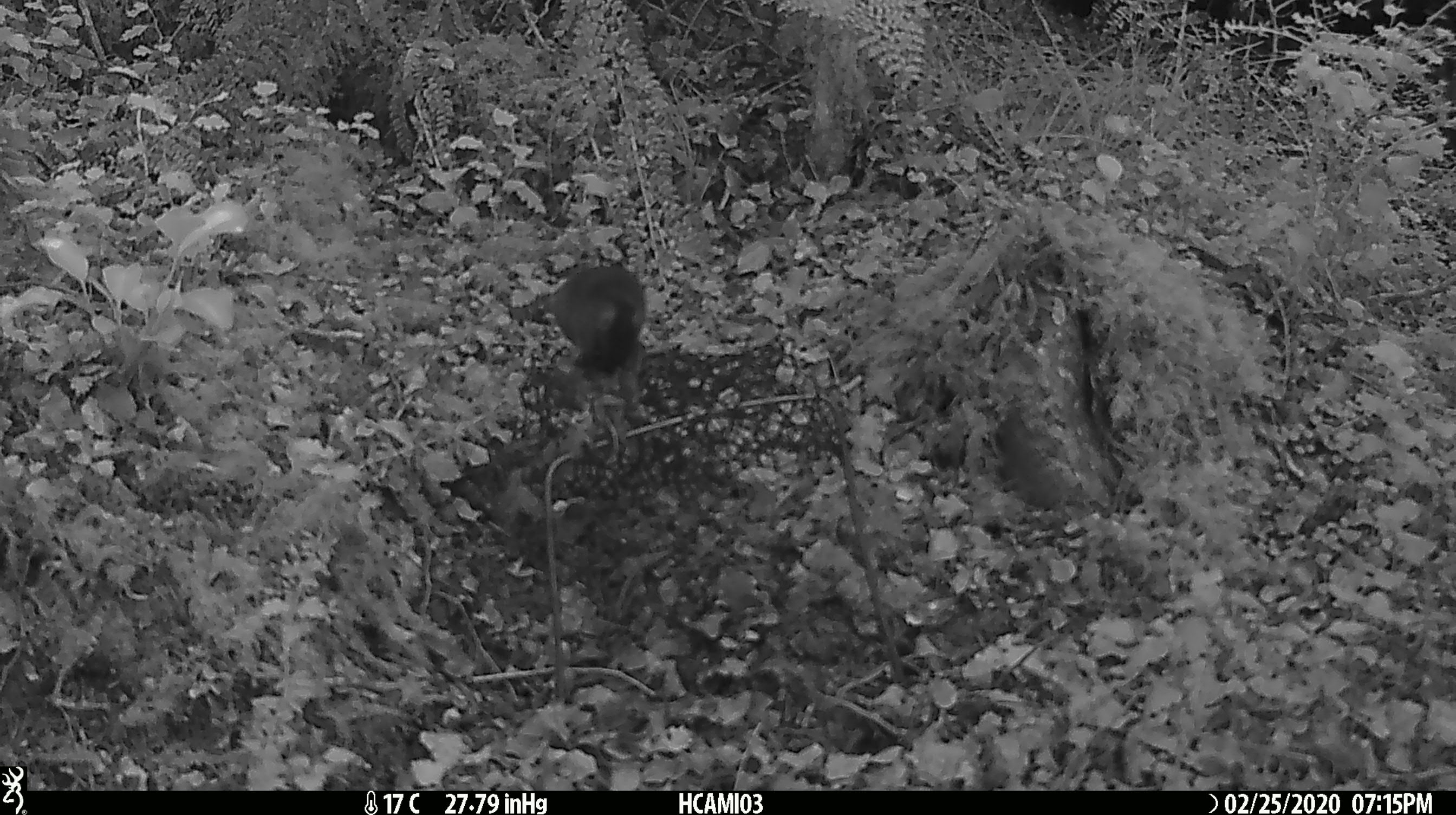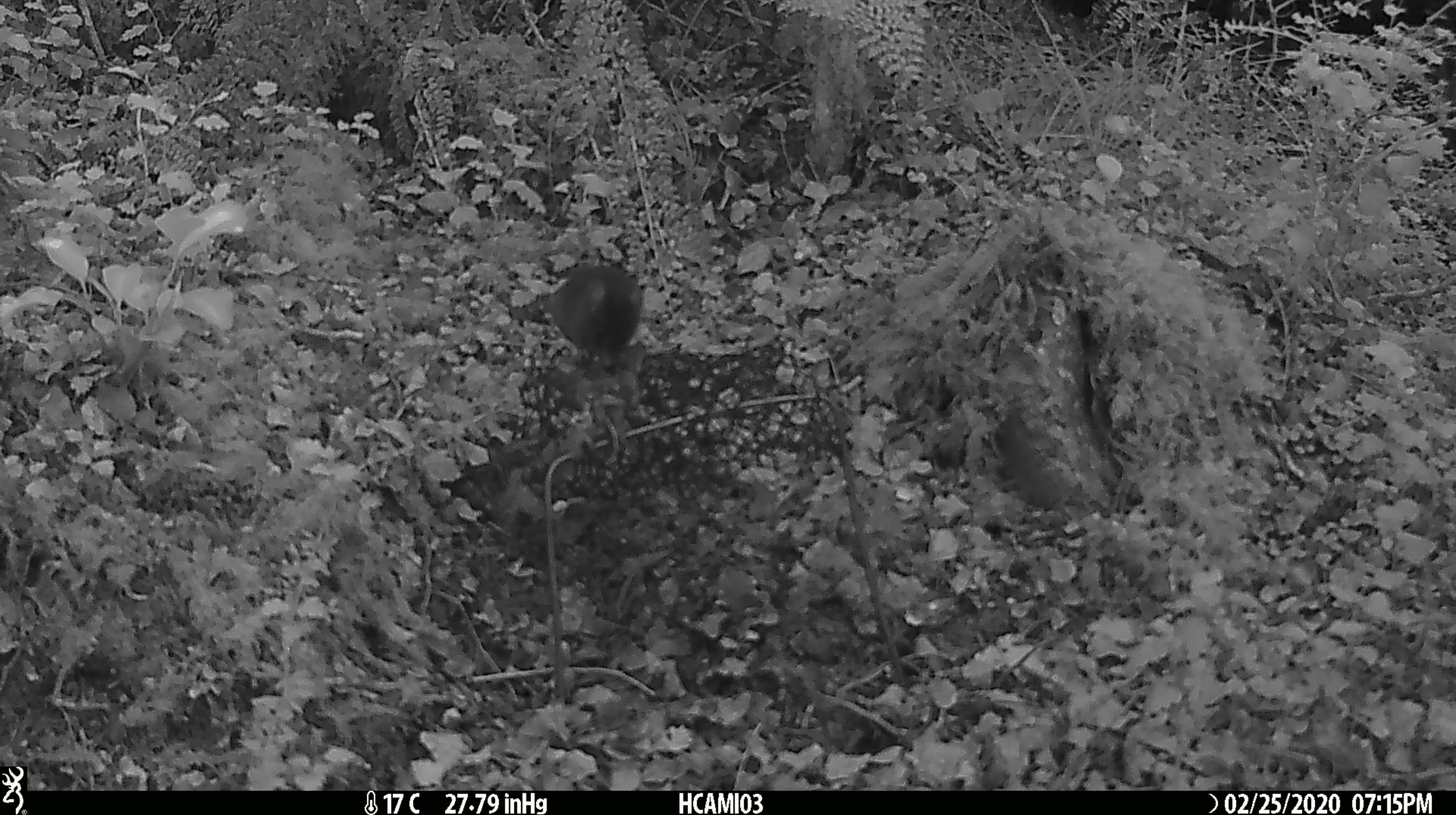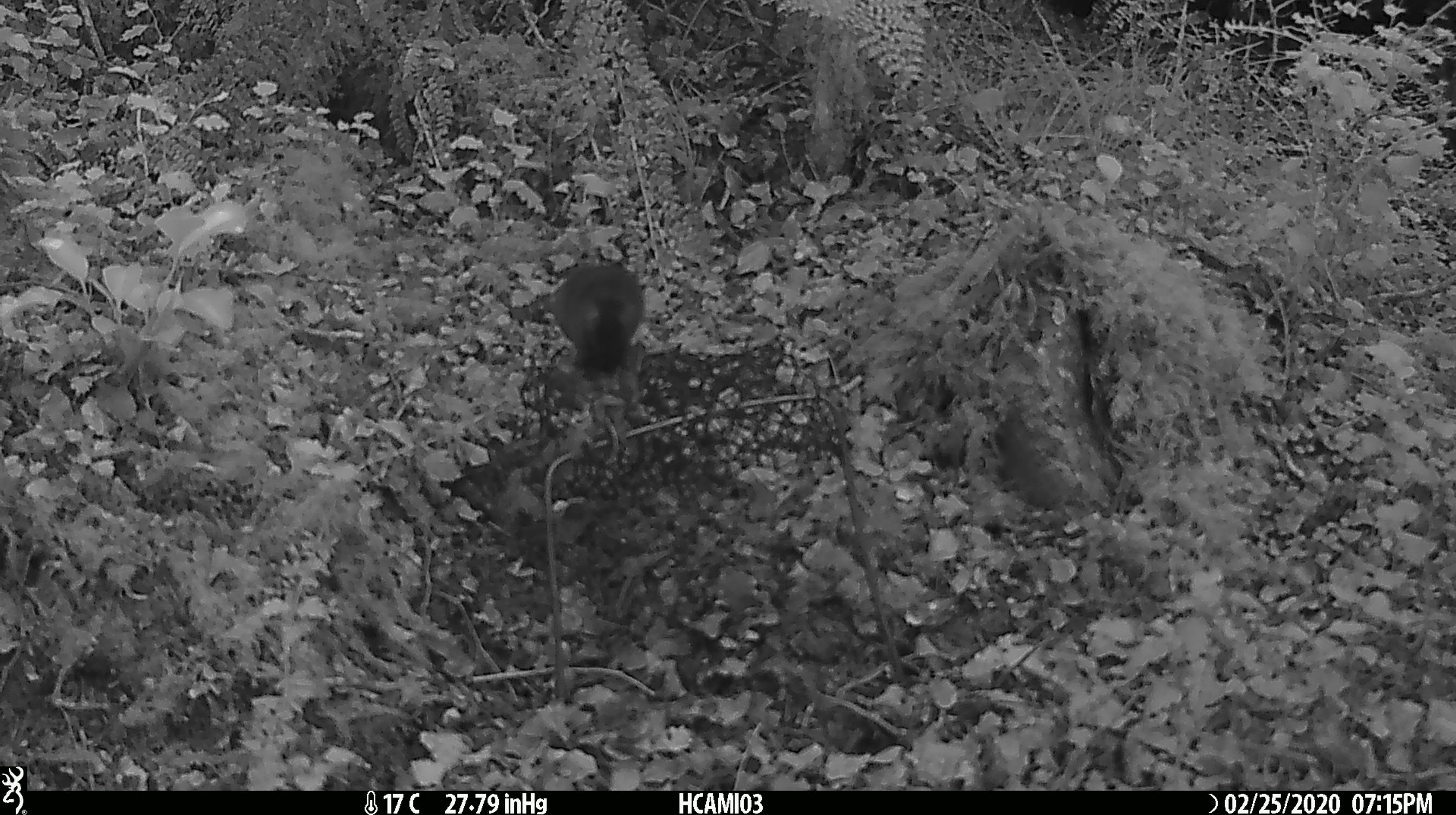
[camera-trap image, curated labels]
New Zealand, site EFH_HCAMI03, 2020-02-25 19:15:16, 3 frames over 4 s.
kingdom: Animalia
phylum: Chordata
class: Mammalia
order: Rodentia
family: Muridae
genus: Mus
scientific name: Mus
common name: mouse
Mouse (Mus).